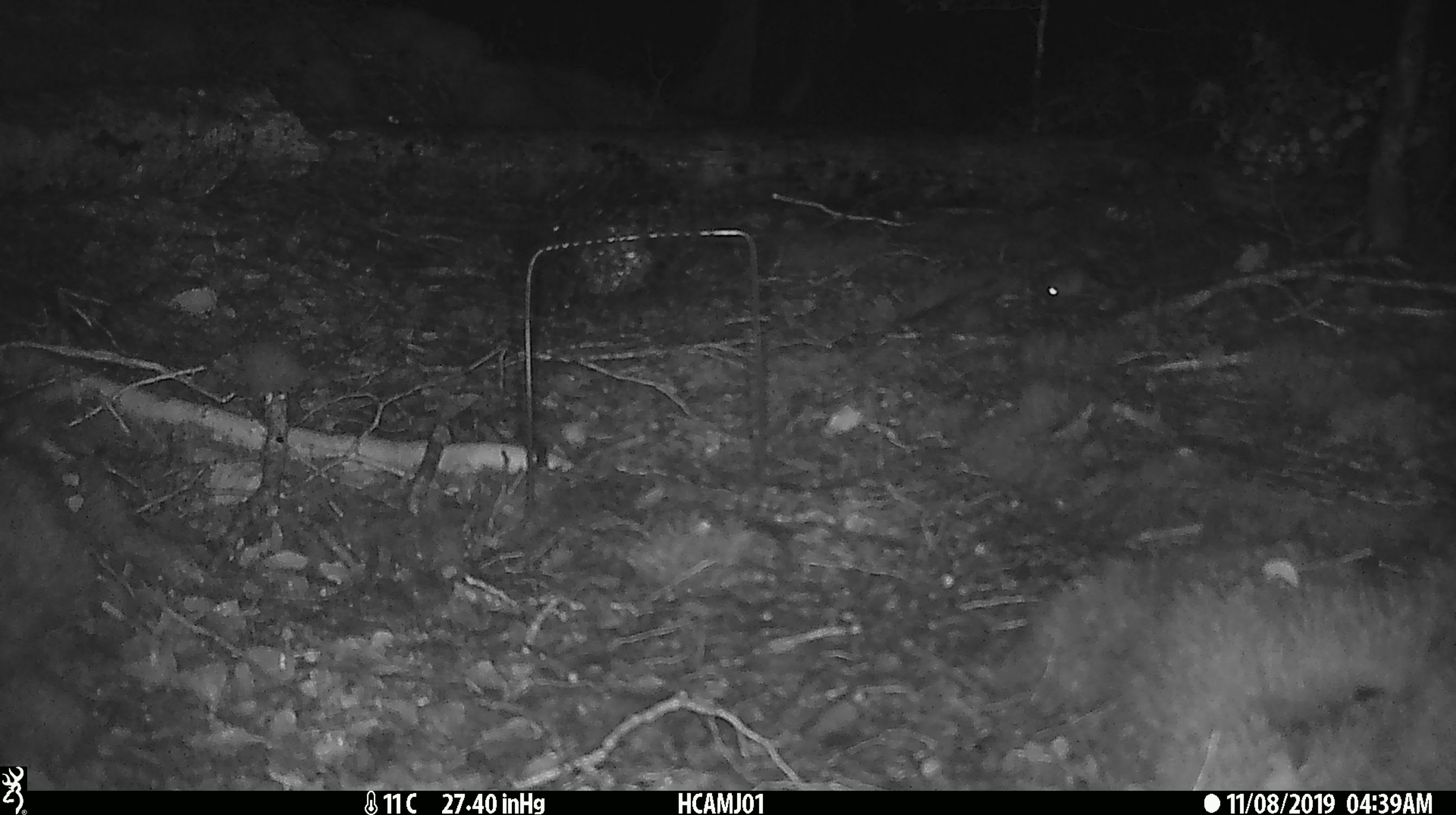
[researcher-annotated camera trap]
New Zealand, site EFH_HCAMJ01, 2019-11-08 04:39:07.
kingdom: Animalia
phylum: Chordata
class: Mammalia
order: Rodentia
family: Muridae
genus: Mus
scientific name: Mus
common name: mouse